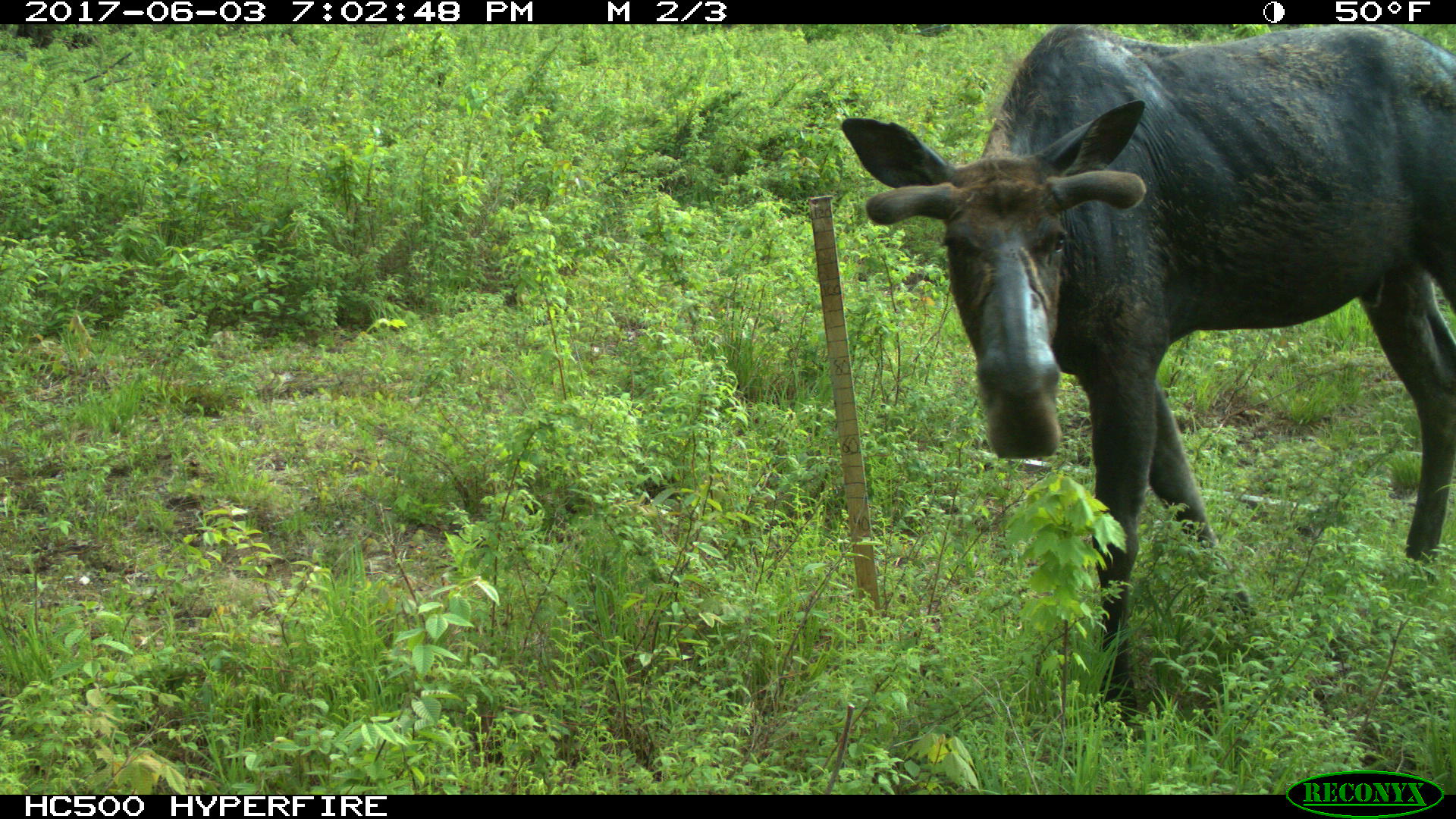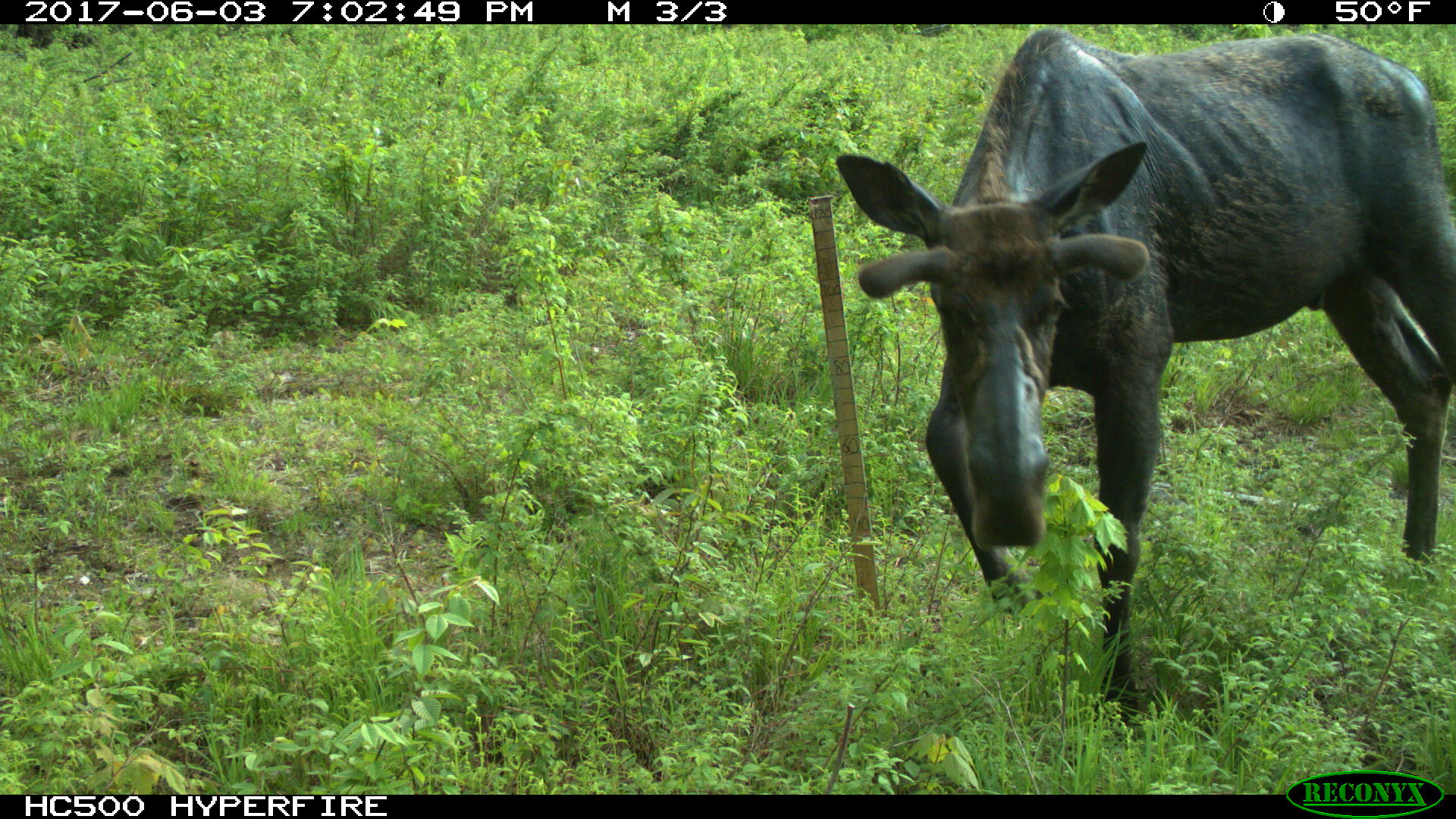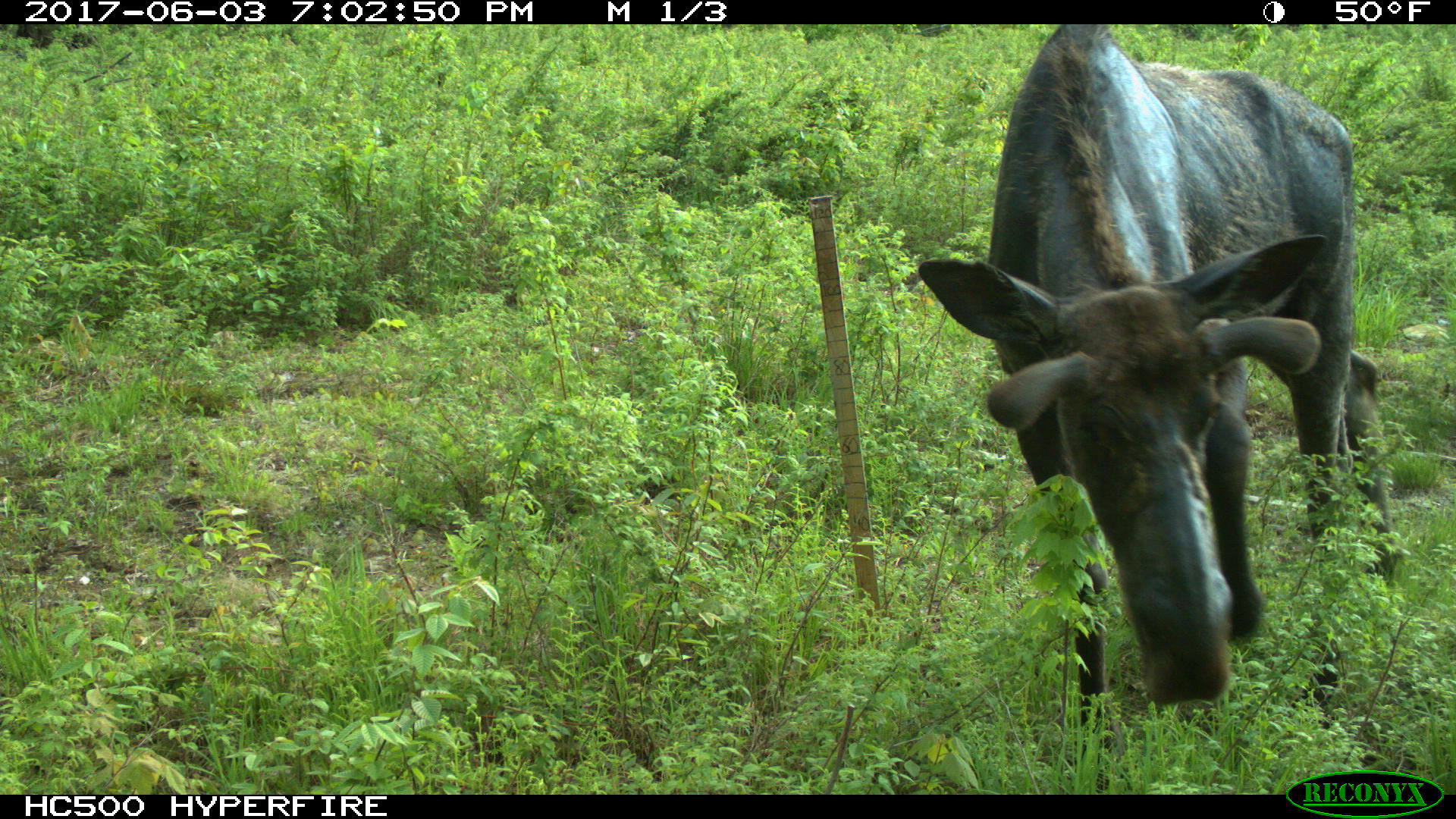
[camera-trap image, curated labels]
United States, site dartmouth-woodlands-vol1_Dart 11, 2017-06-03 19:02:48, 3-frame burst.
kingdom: Animalia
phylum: Chordata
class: Mammalia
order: Artiodactyla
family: Cervidae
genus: Alces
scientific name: Alces alces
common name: moose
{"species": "moose (Alces alces)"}